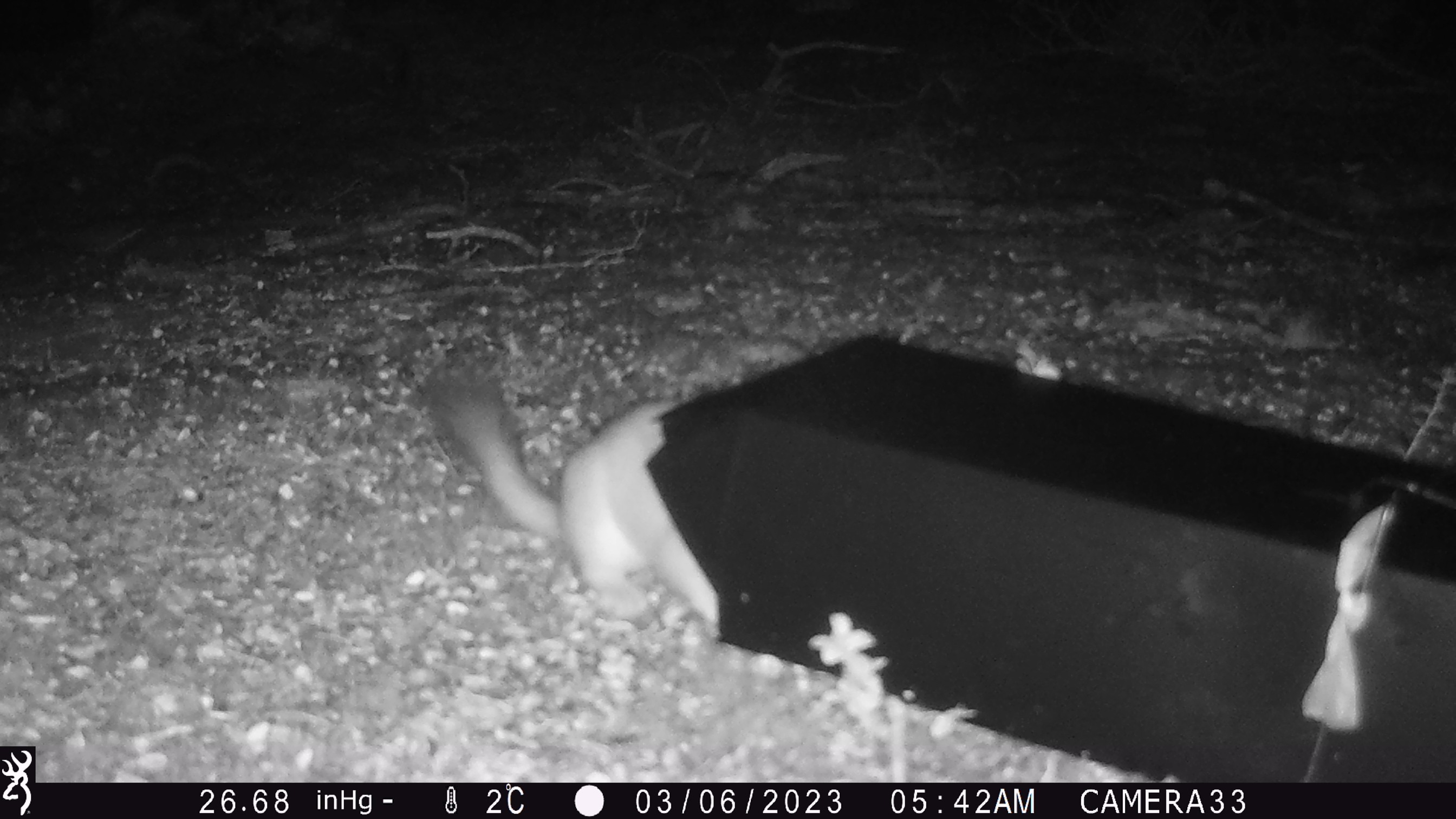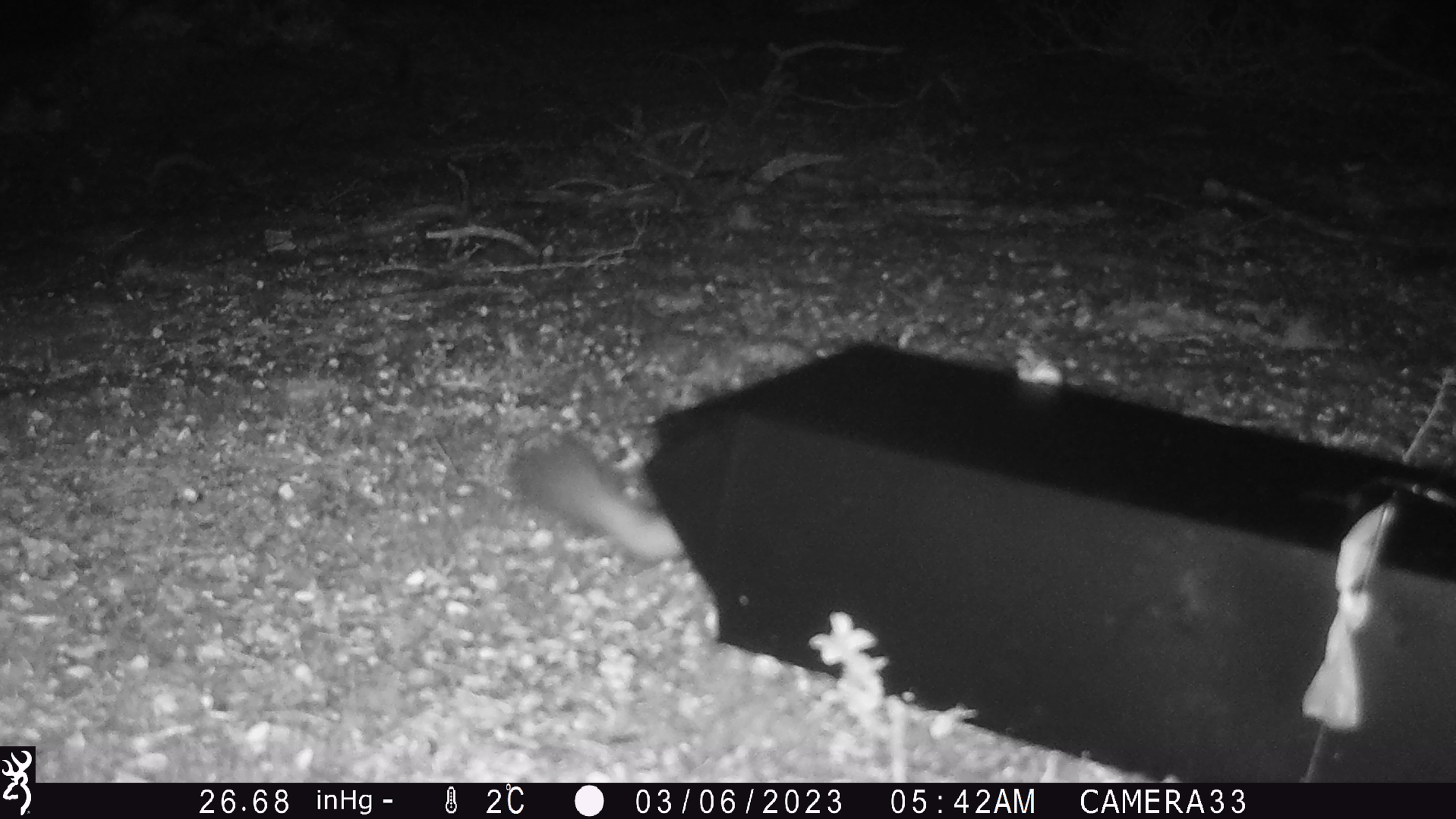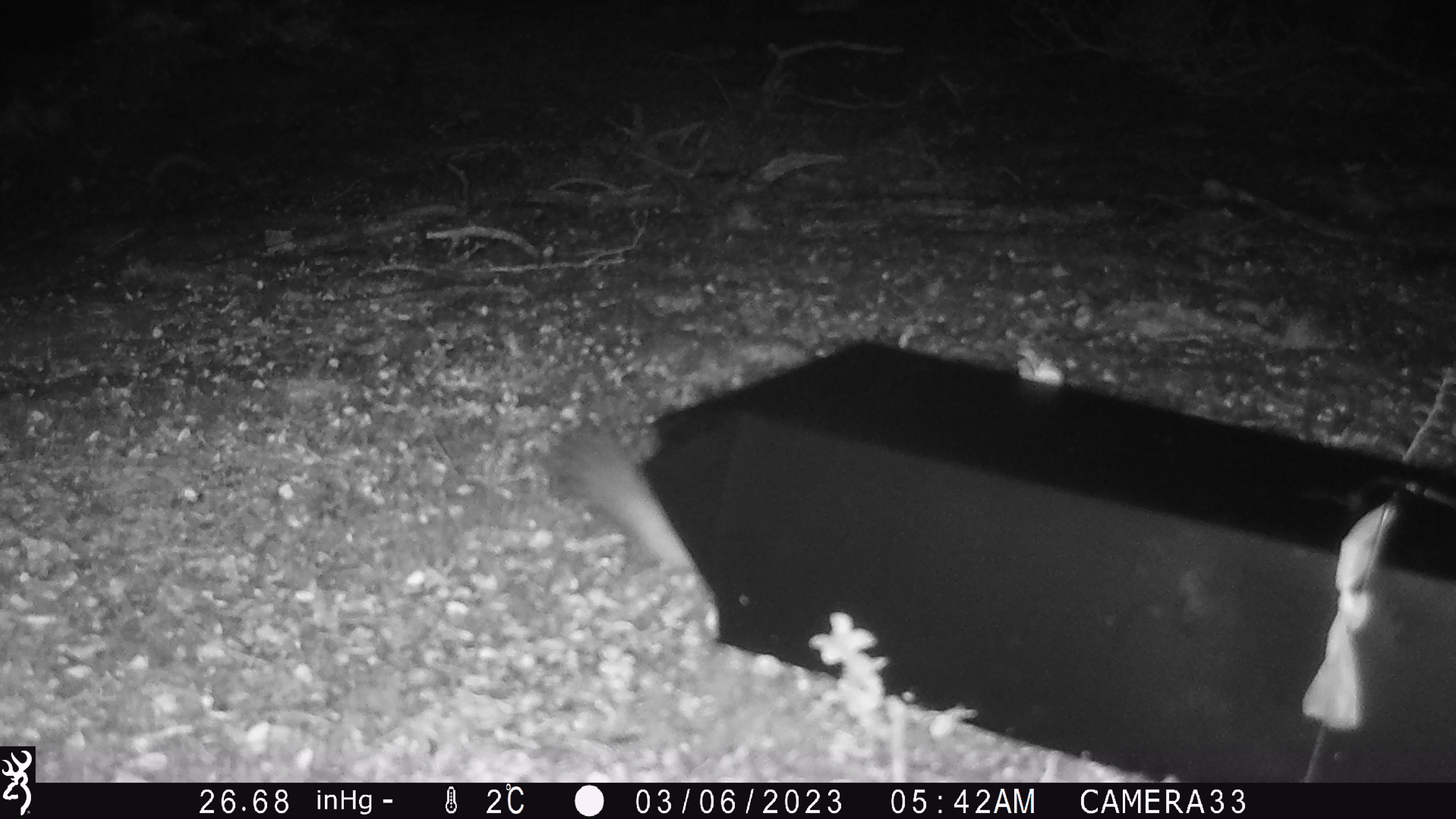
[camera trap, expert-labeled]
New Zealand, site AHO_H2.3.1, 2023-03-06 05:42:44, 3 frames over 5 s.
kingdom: Animalia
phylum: Chordata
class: Mammalia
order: Carnivora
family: Mustelidae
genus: Mustela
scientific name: Mustela erminea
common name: stoat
Stoat (Mustela erminea).